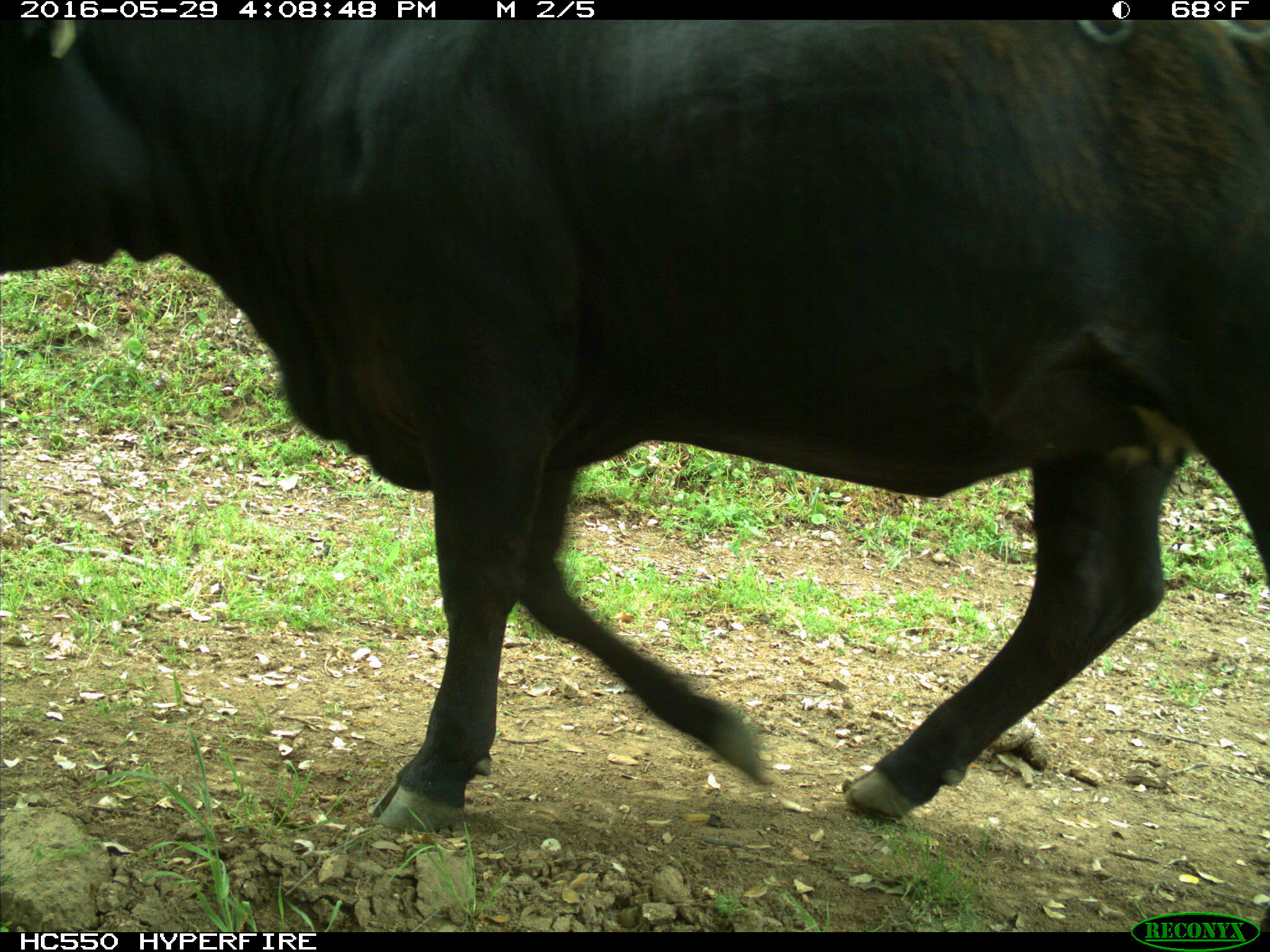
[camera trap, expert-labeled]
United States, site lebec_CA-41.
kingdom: Animalia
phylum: Chordata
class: Mammalia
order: Artiodactyla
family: Bovidae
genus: Bos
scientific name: Bos taurus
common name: domestic cow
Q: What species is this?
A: Bos taurus (domestic cow).